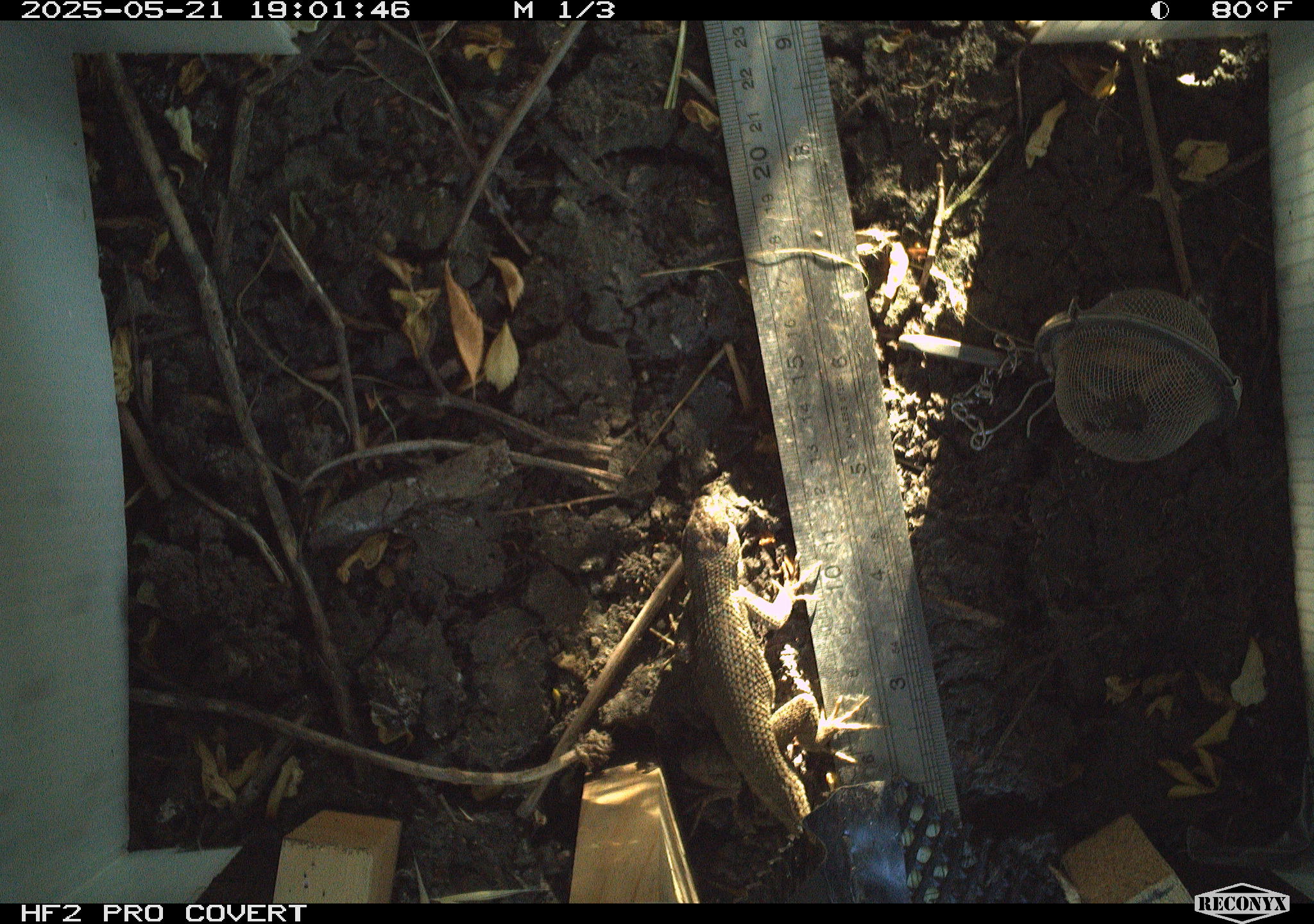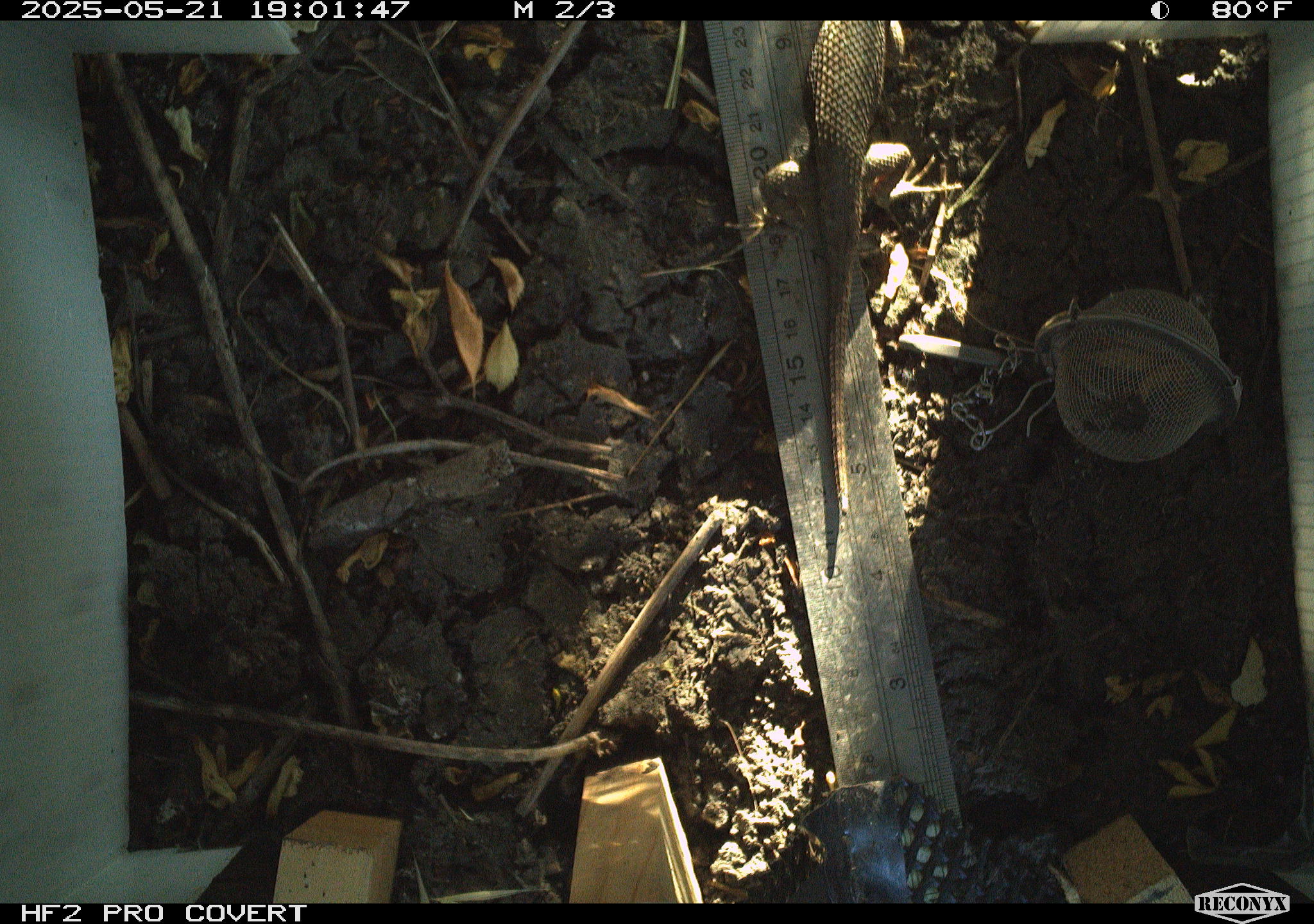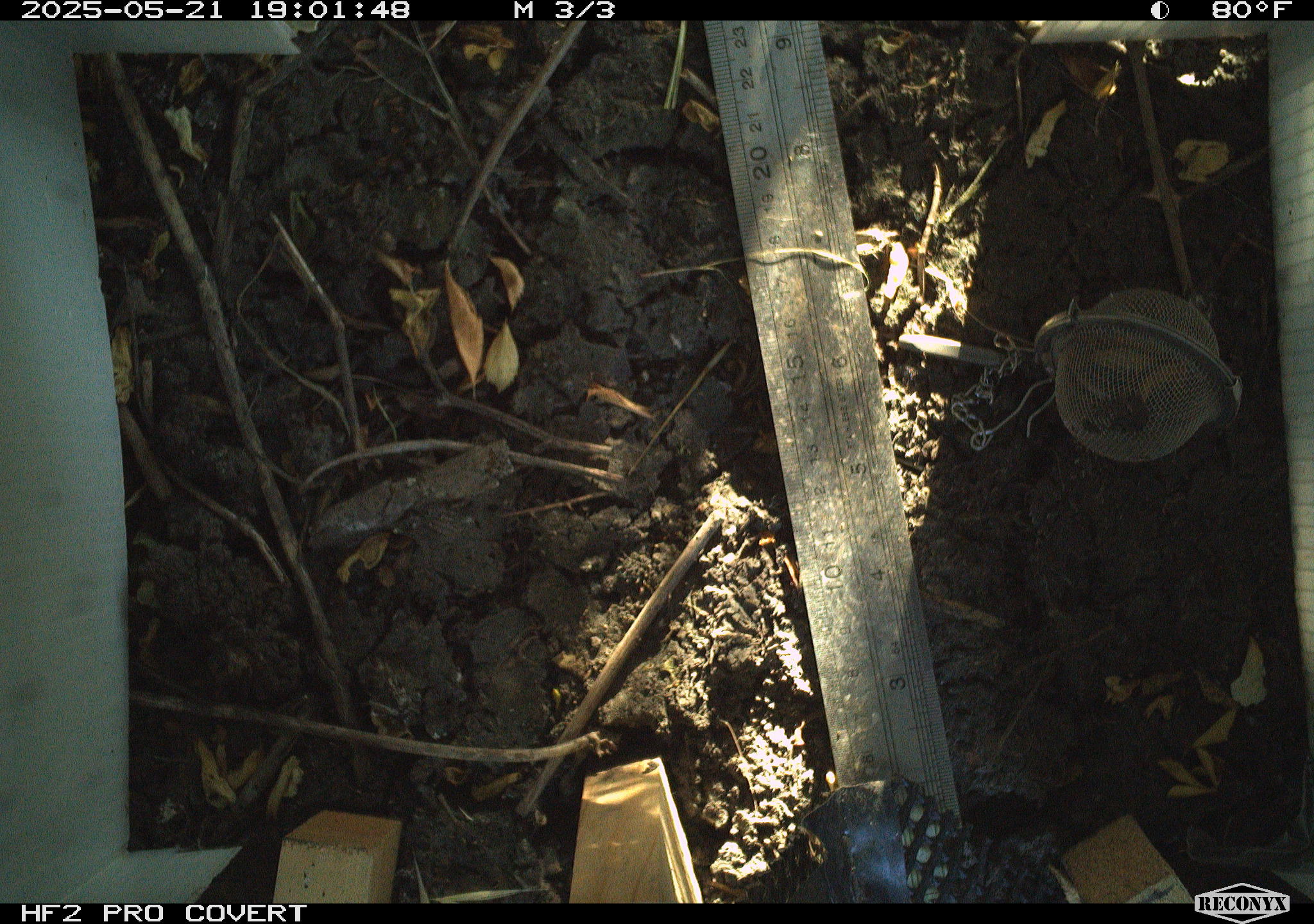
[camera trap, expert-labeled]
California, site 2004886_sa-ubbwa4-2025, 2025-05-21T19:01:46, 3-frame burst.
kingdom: Animalia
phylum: Chordata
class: Reptilia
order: Squamata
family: Phrynosomatidae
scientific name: Phrynosomatidae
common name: north american spiny lizards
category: sceloporus/uta species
Sceloporus/uta species (north american spiny lizards) (Phrynosomatidae).